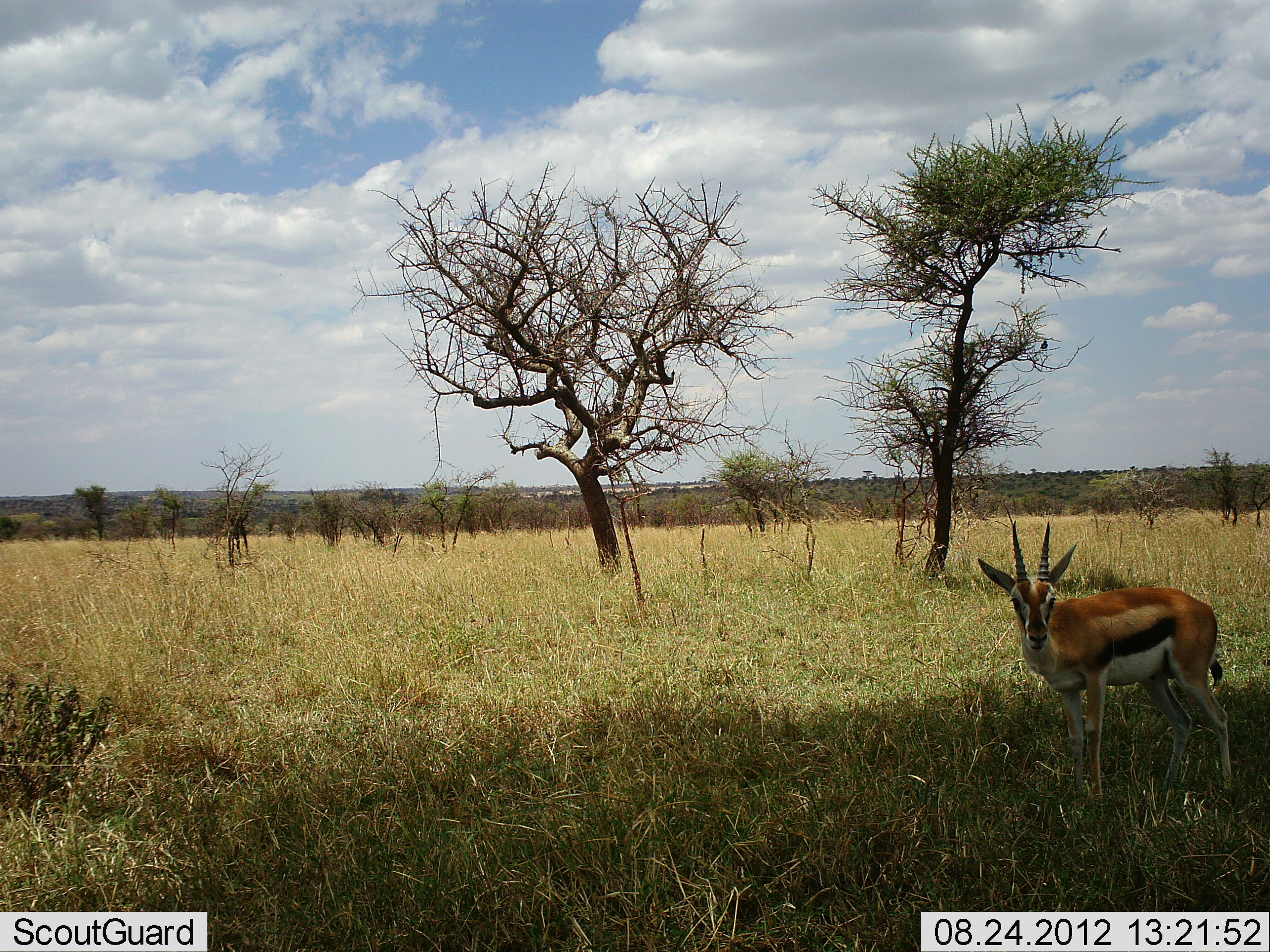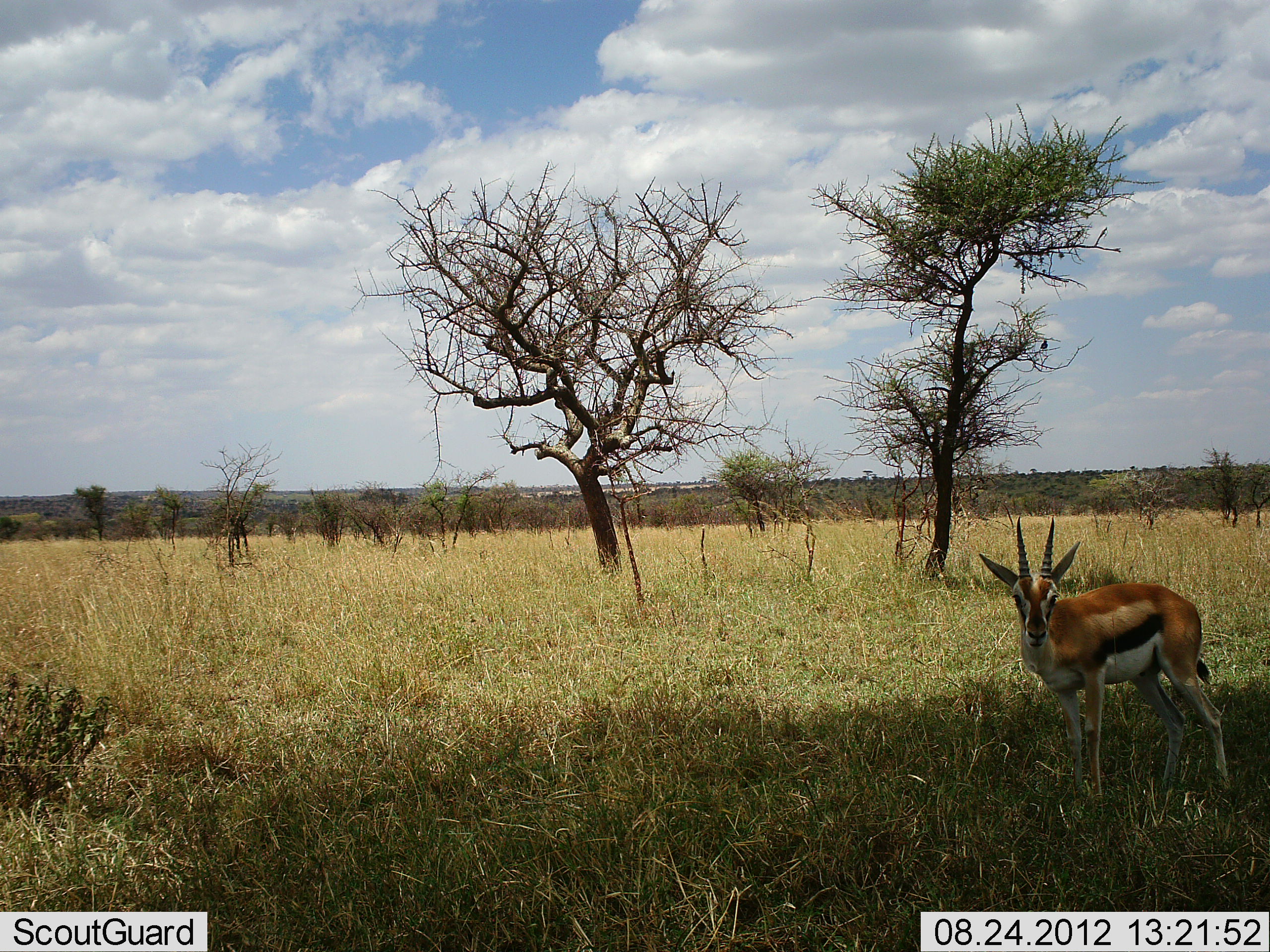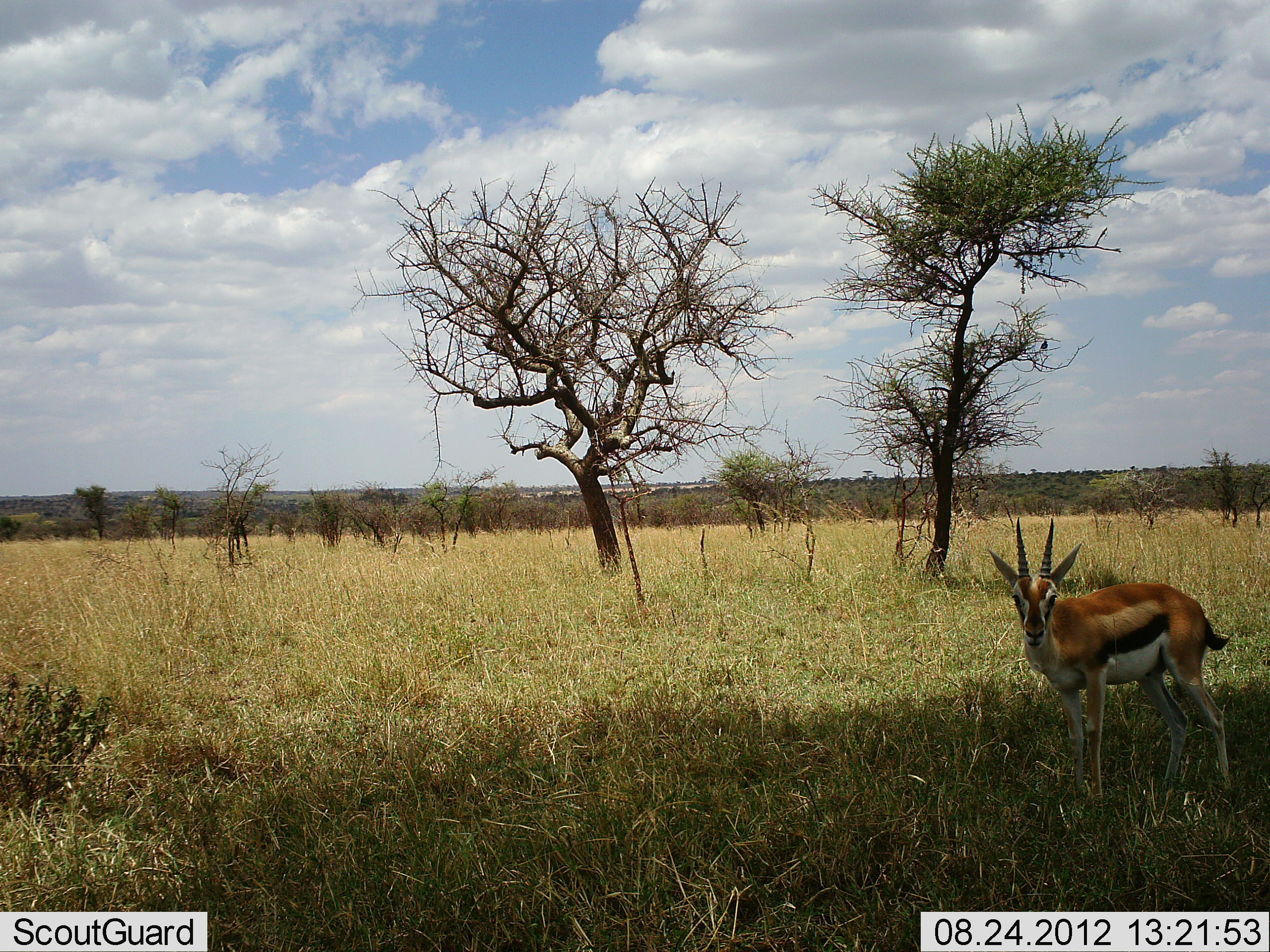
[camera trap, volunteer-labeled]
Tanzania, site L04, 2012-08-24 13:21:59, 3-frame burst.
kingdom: Animalia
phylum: Chordata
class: Mammalia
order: Artiodactyla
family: Bovidae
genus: Eudorcas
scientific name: Eudorcas thomsonii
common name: thomson's gazelle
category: gazellethomsons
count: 1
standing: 100%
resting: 0%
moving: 0%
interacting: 0%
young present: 0%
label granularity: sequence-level